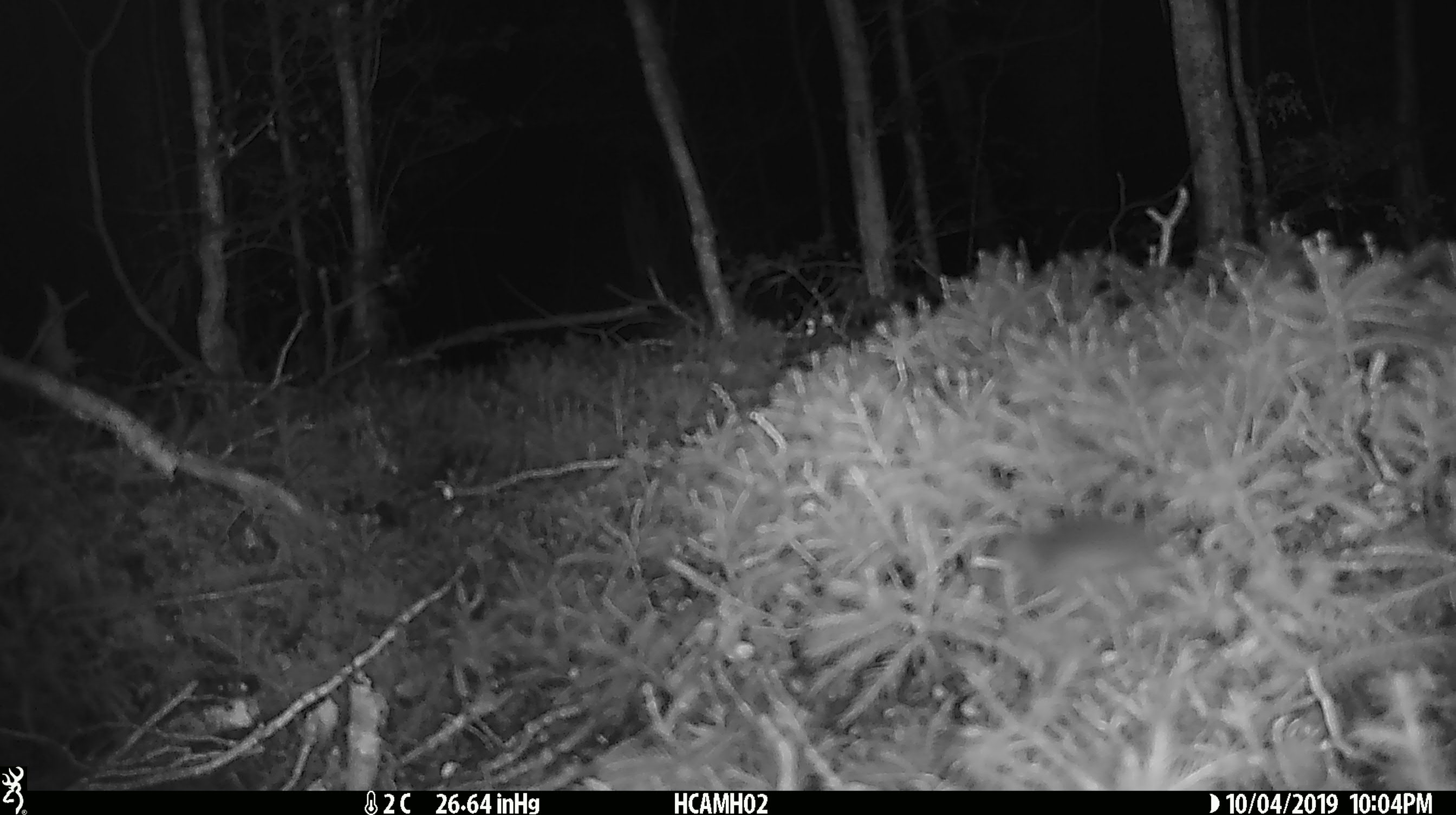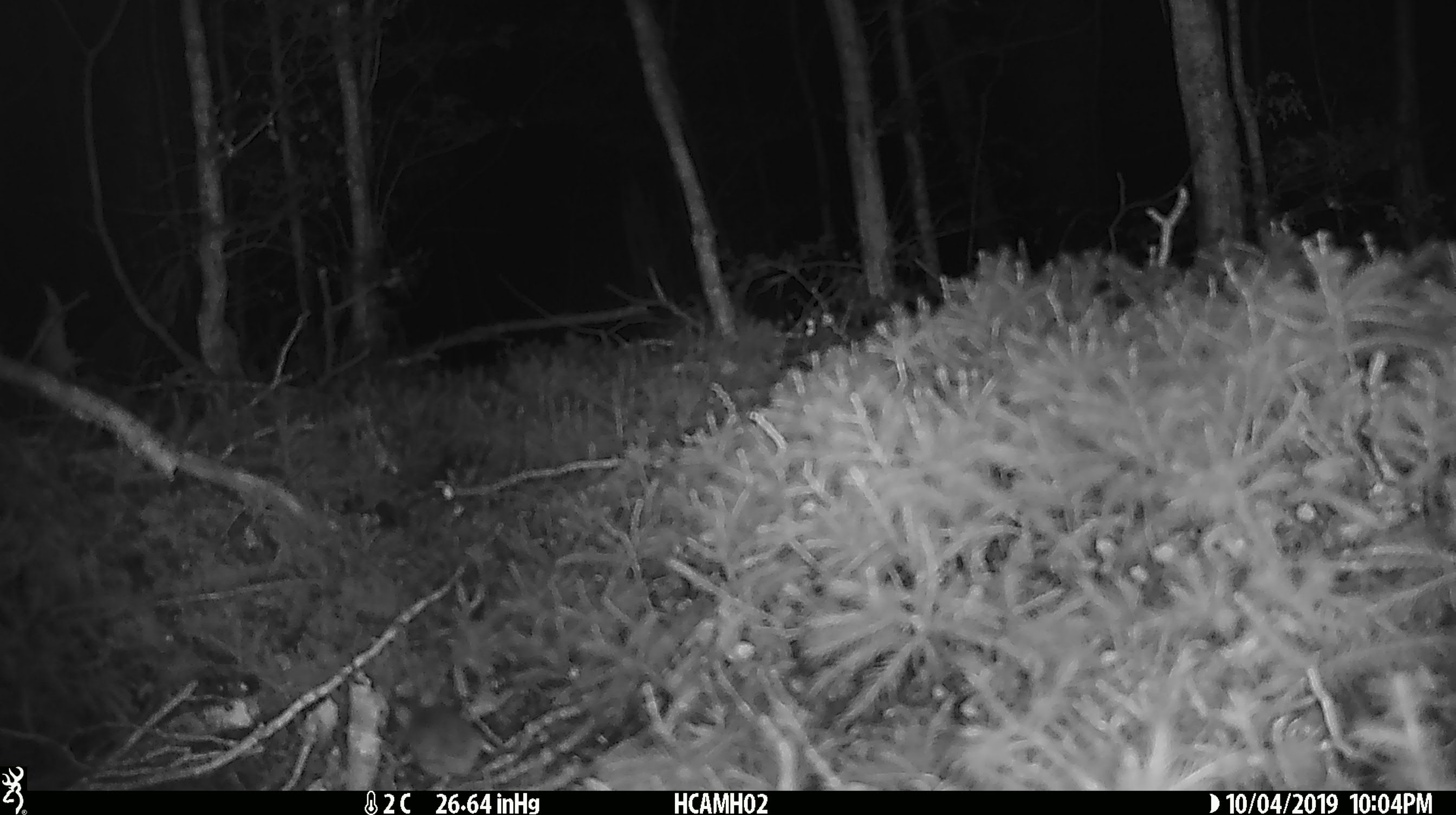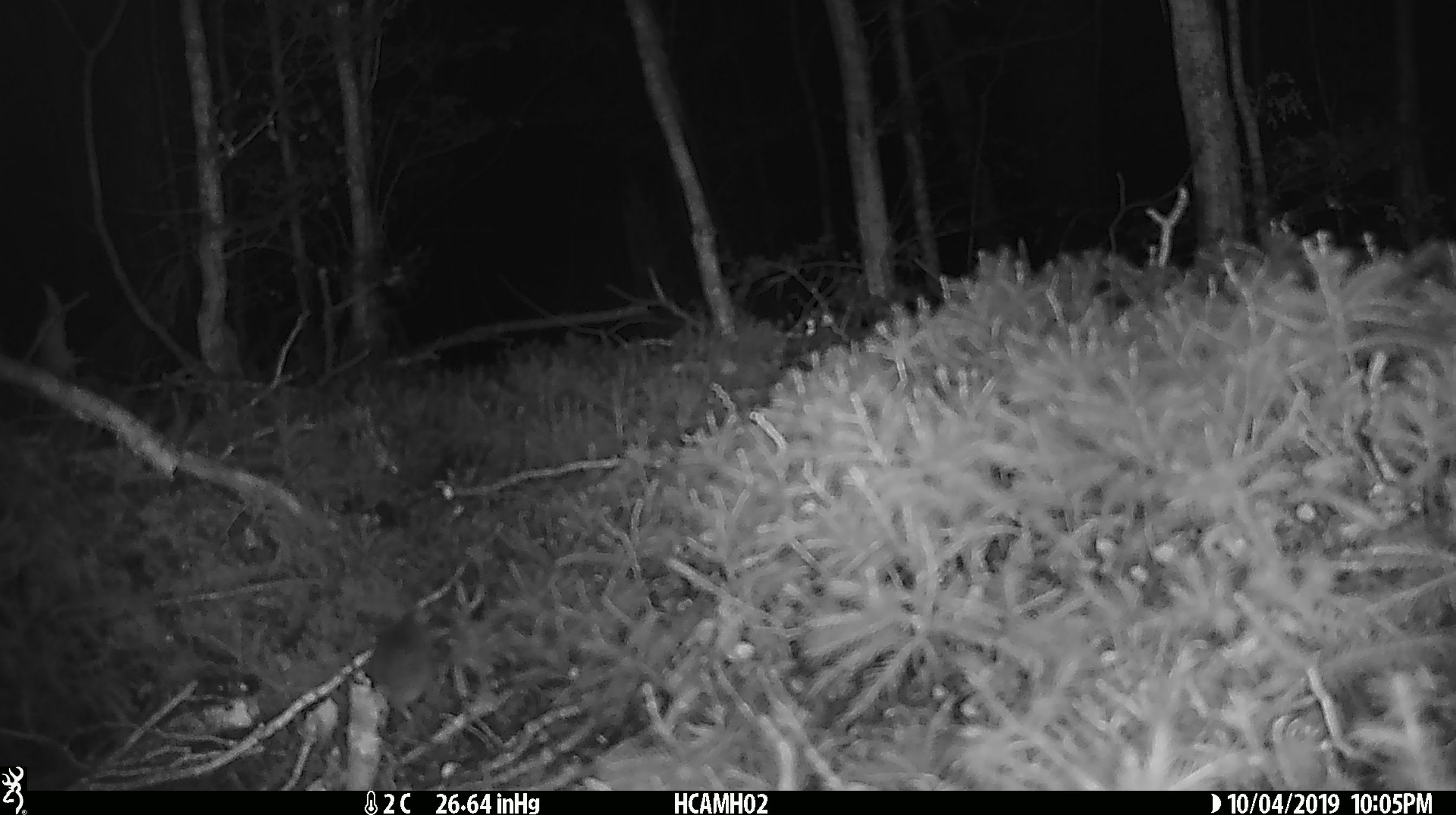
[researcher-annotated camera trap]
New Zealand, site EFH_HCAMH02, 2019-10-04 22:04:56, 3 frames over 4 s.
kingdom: Animalia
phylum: Chordata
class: Mammalia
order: Rodentia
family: Muridae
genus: Mus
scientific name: Mus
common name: mouse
Mouse (Mus).